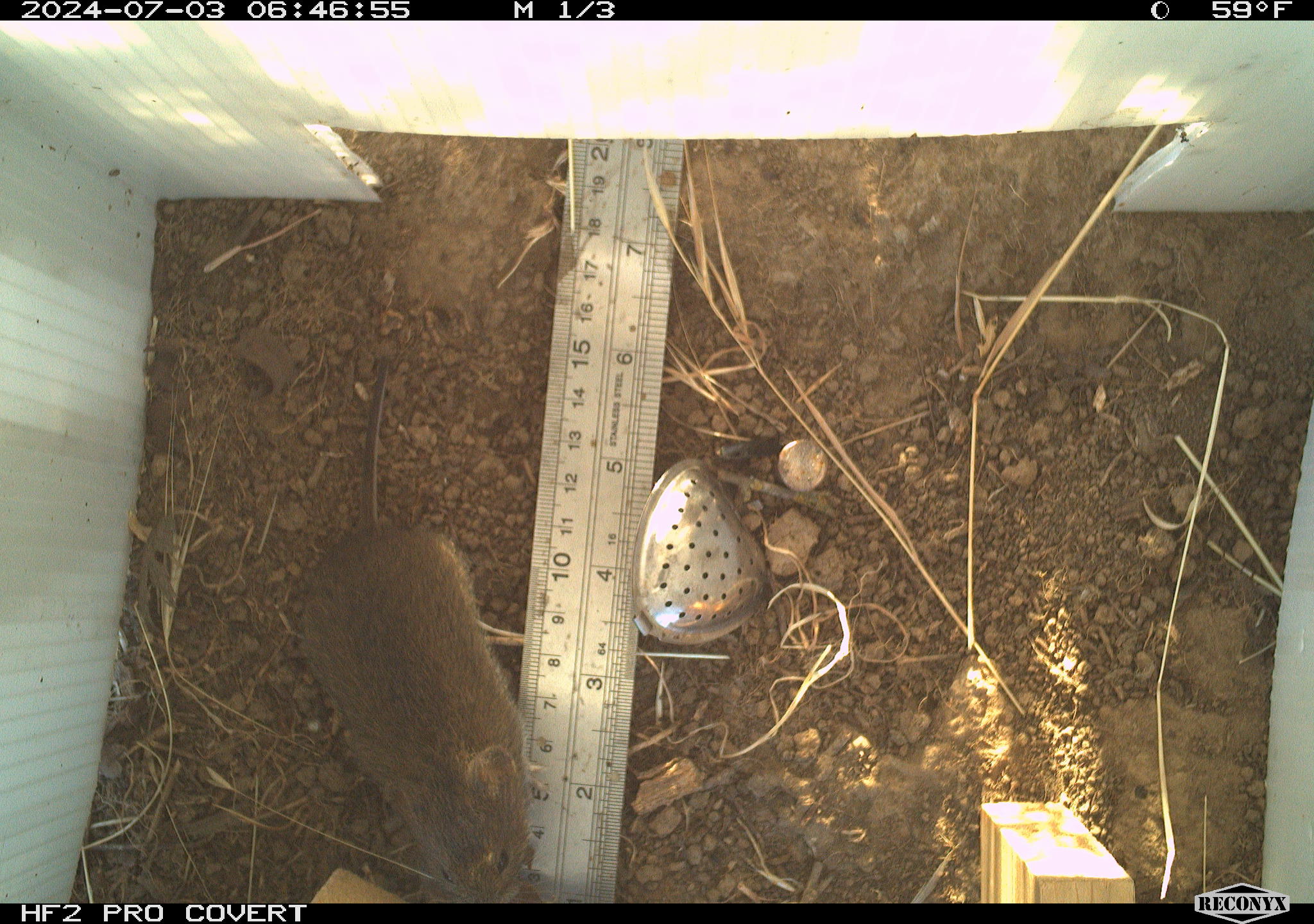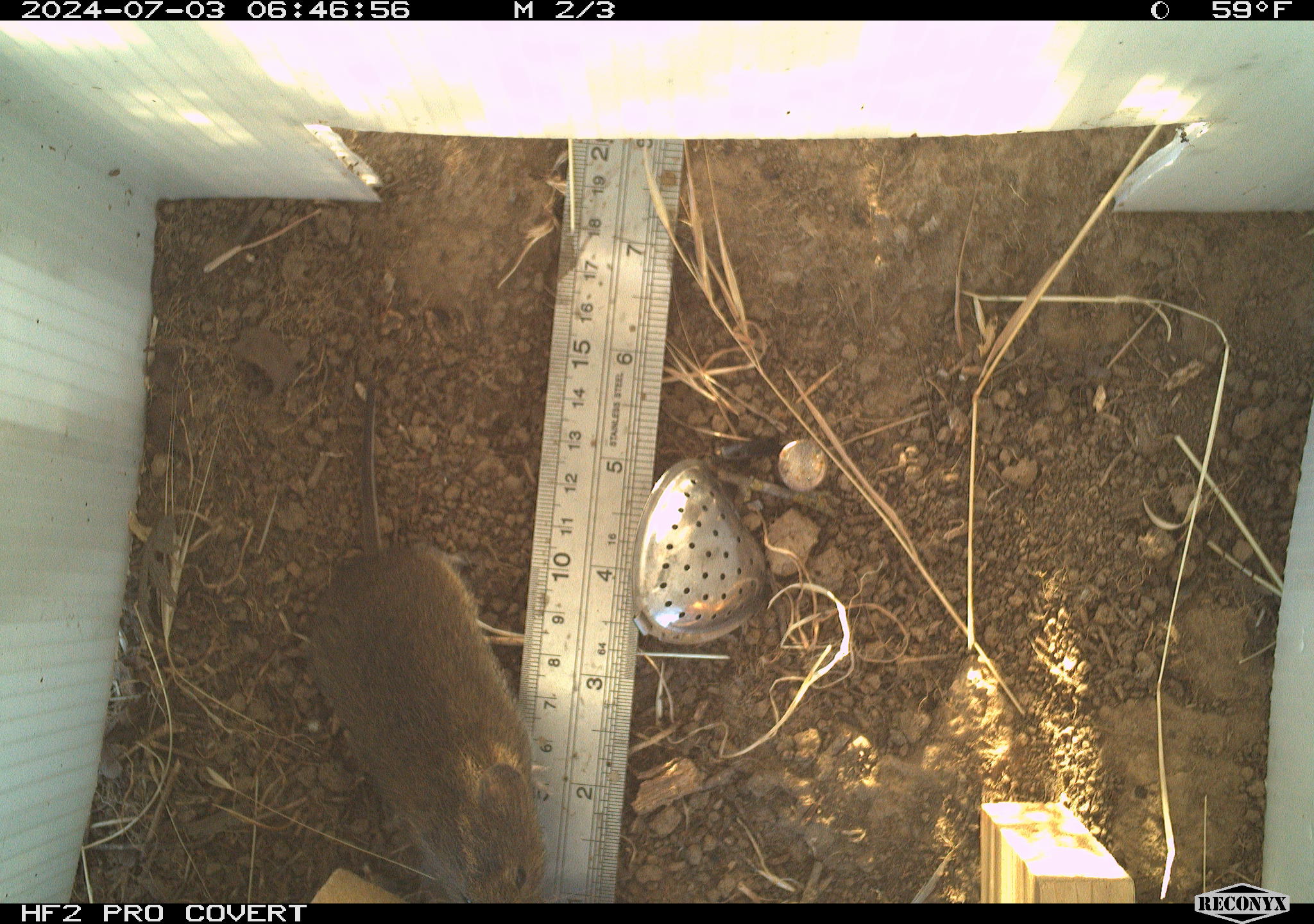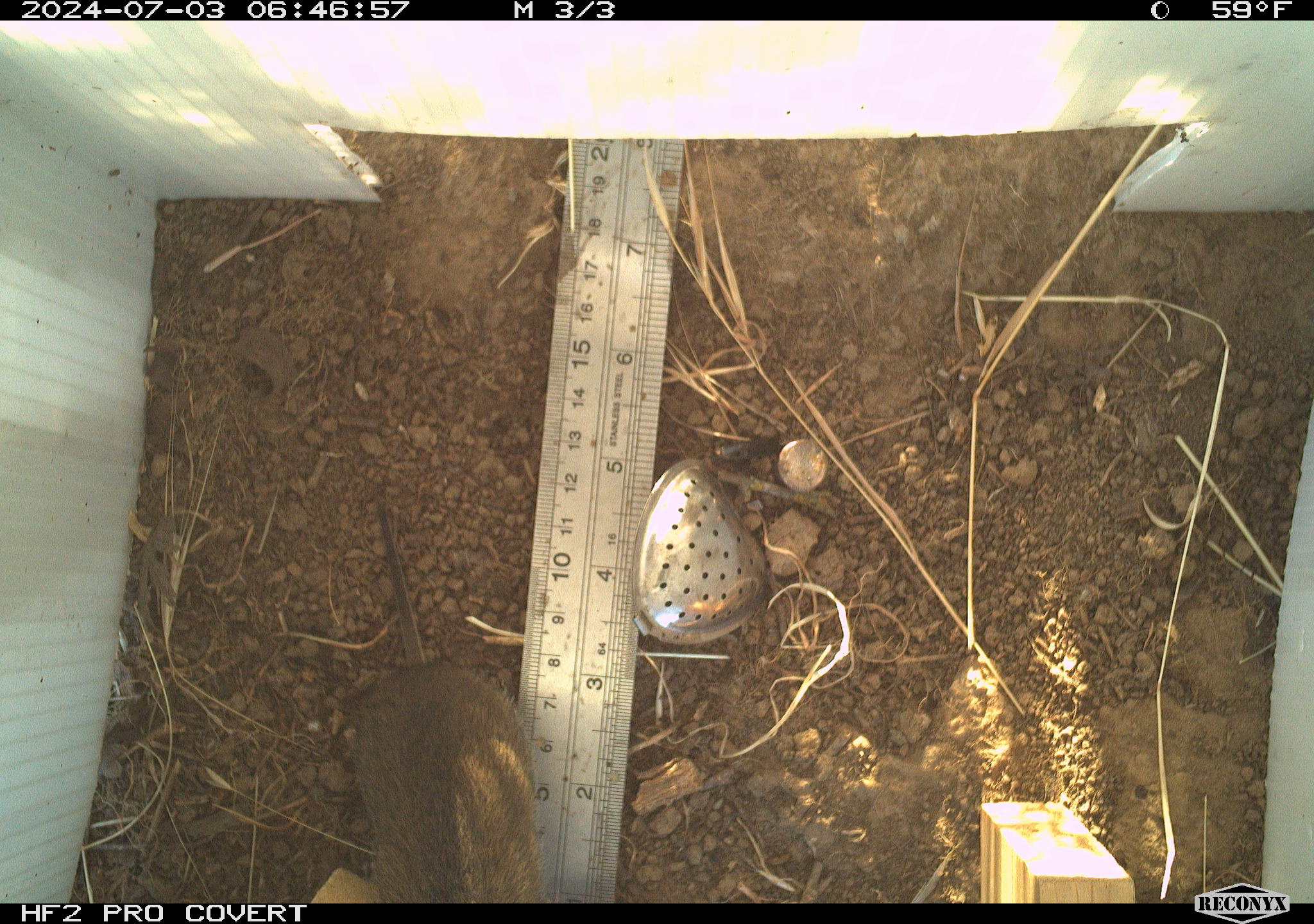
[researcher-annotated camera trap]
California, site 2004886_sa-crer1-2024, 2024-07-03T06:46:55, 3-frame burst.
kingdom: Animalia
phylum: Chordata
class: Mammalia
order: Rodentia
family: Cricetidae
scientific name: Arvicolinae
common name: voles, lemmings, and muskrats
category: arvicolinae subfamily